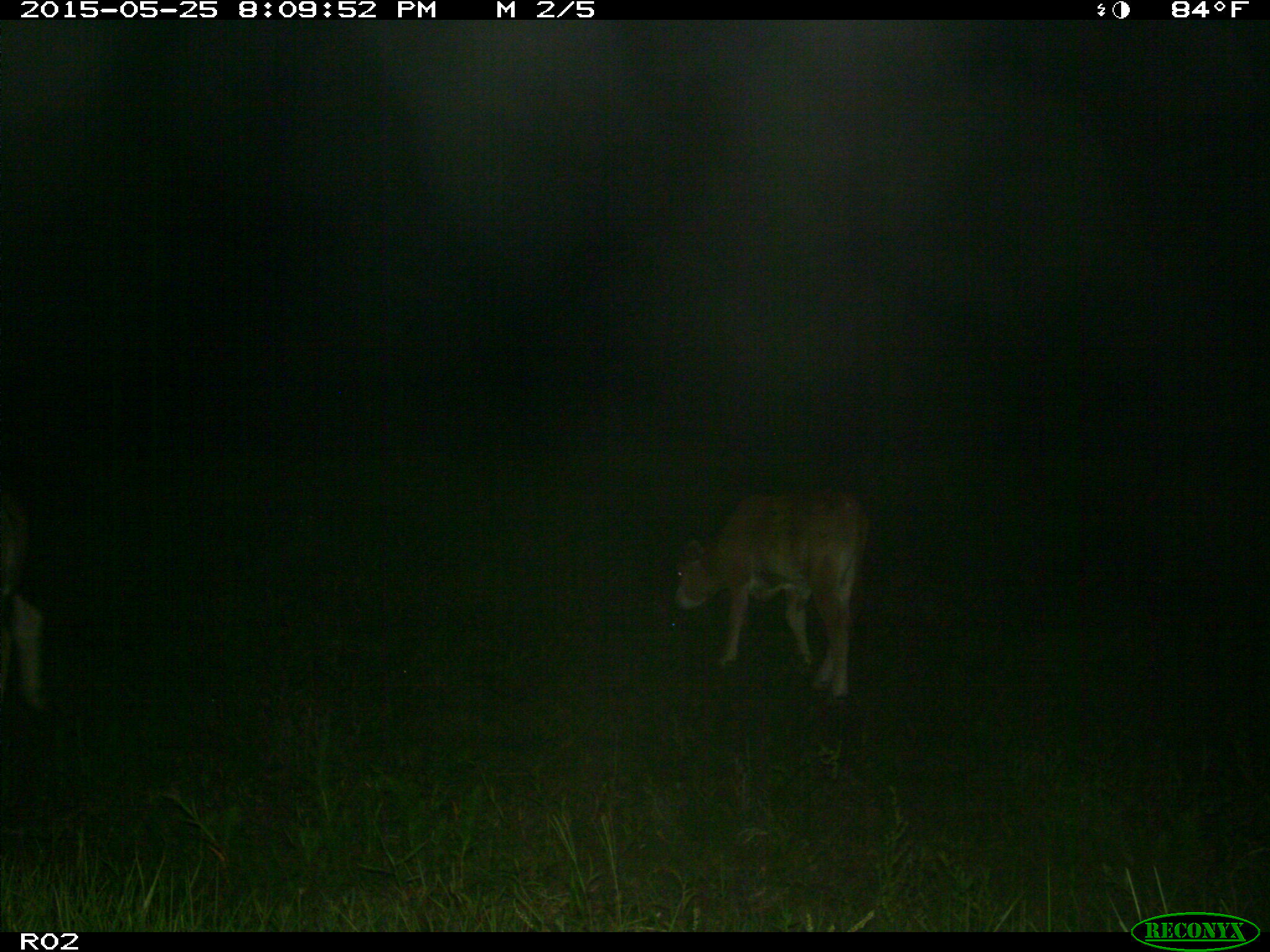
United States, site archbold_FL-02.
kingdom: Animalia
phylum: Chordata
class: Mammalia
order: Artiodactyla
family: Bovidae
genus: Bos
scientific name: Bos taurus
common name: domestic cow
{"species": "Bos taurus (domestic cow)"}